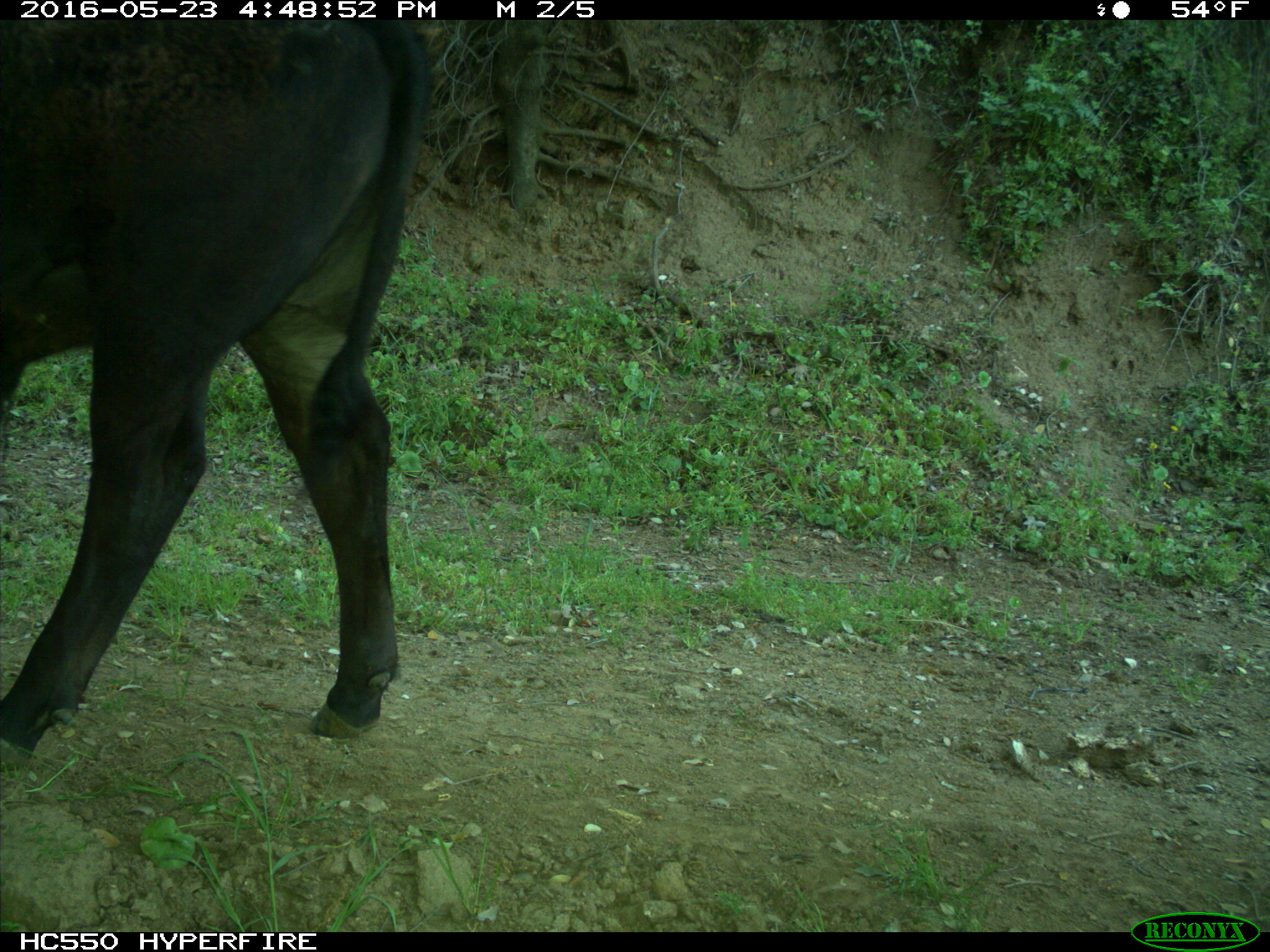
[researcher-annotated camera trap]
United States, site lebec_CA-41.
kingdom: Animalia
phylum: Chordata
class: Mammalia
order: Artiodactyla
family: Bovidae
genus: Bos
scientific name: Bos taurus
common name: domestic cow